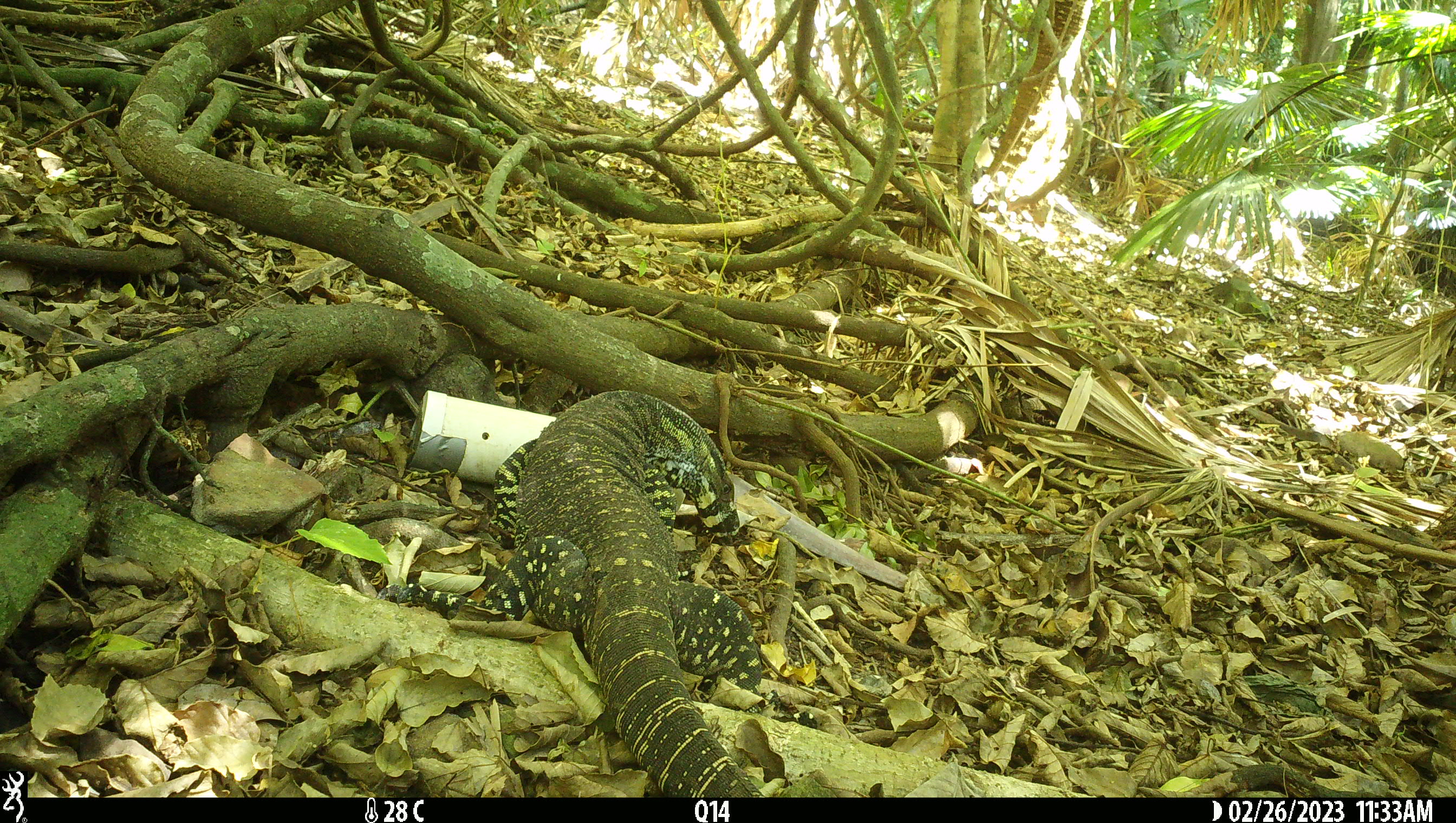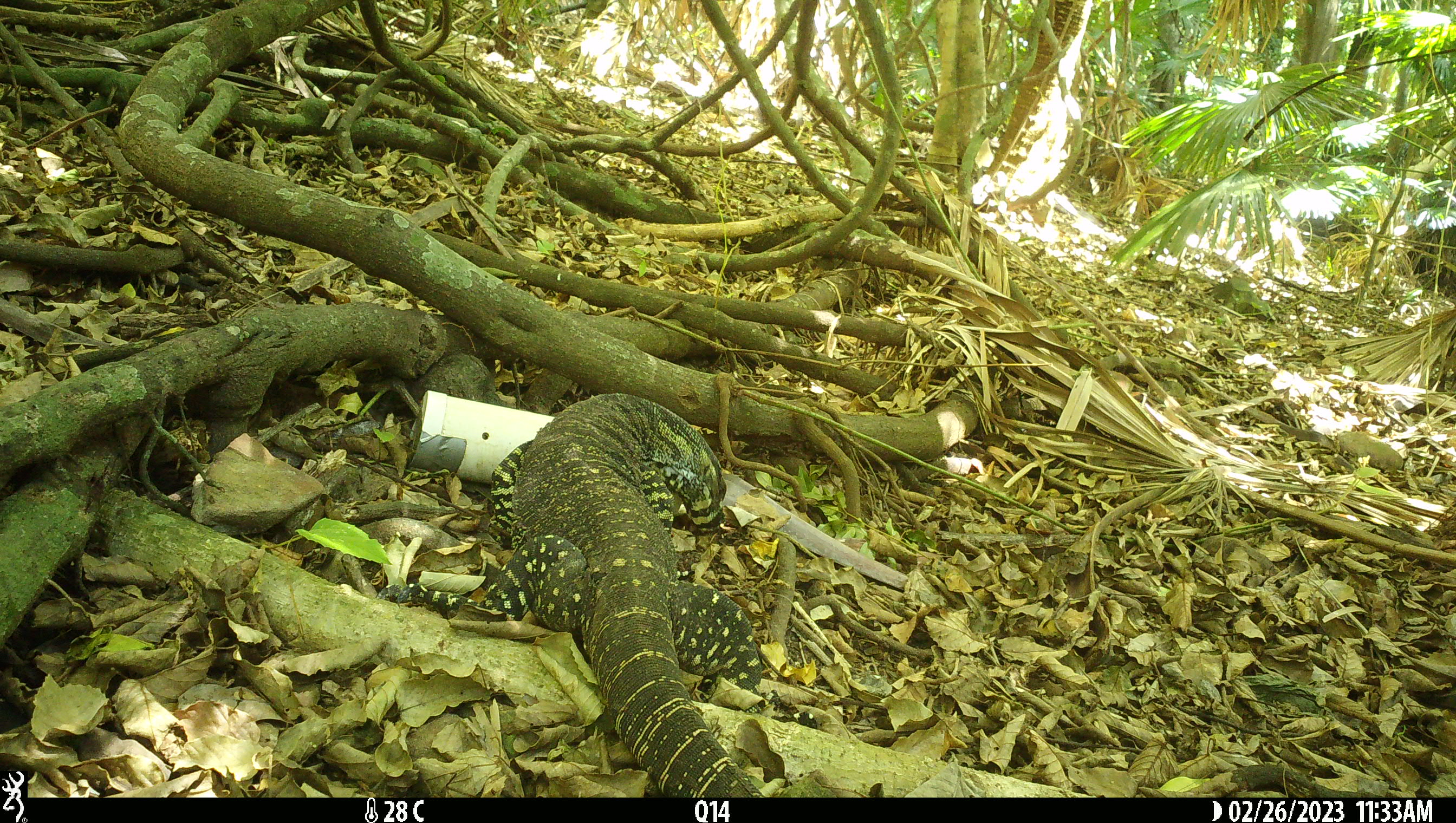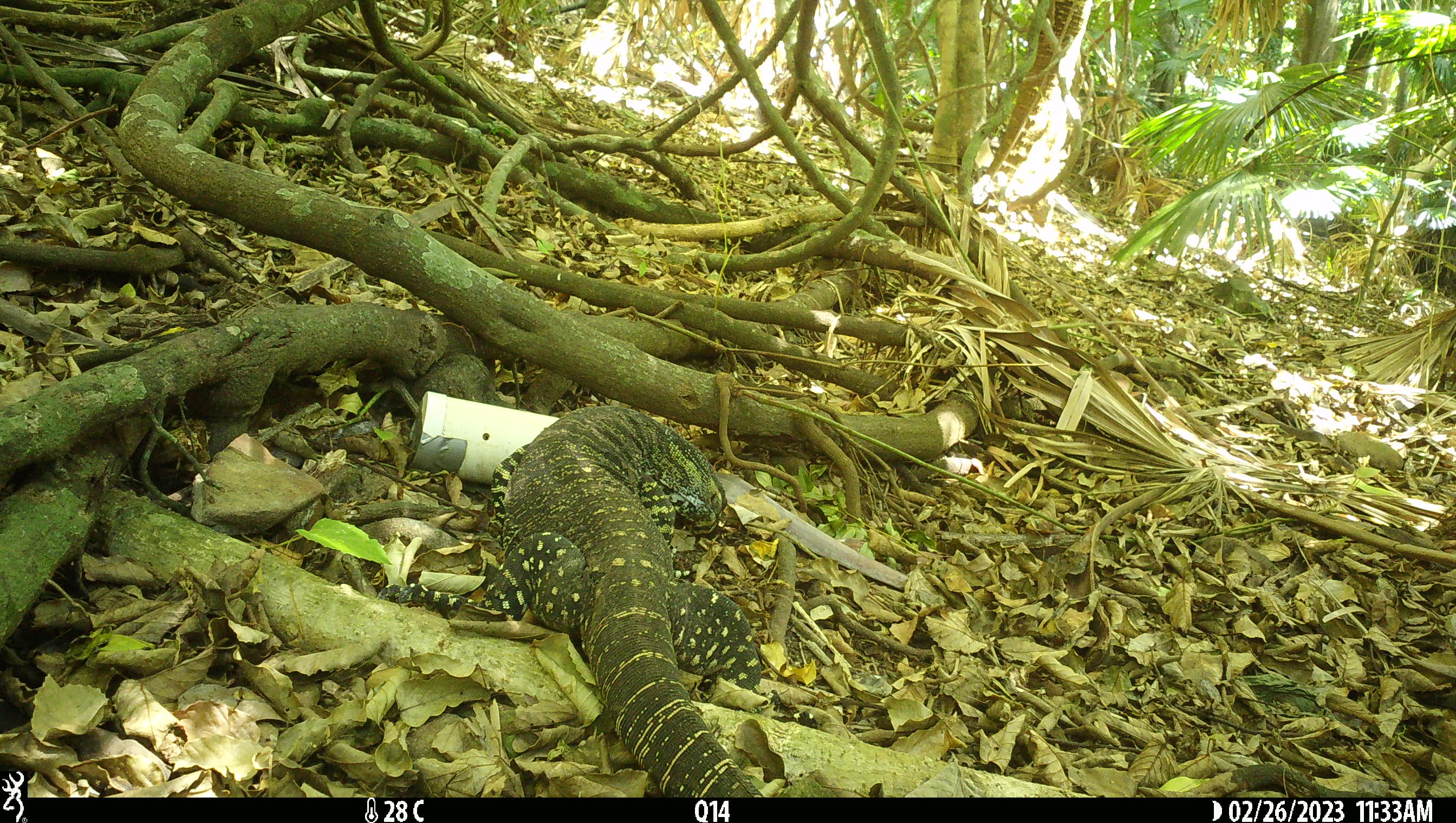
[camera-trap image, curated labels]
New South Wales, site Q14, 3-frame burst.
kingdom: Animalia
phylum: Chordata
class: Reptilia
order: Squamata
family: Varanidae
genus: Varanus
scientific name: Varanus varius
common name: lace monitor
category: goanna